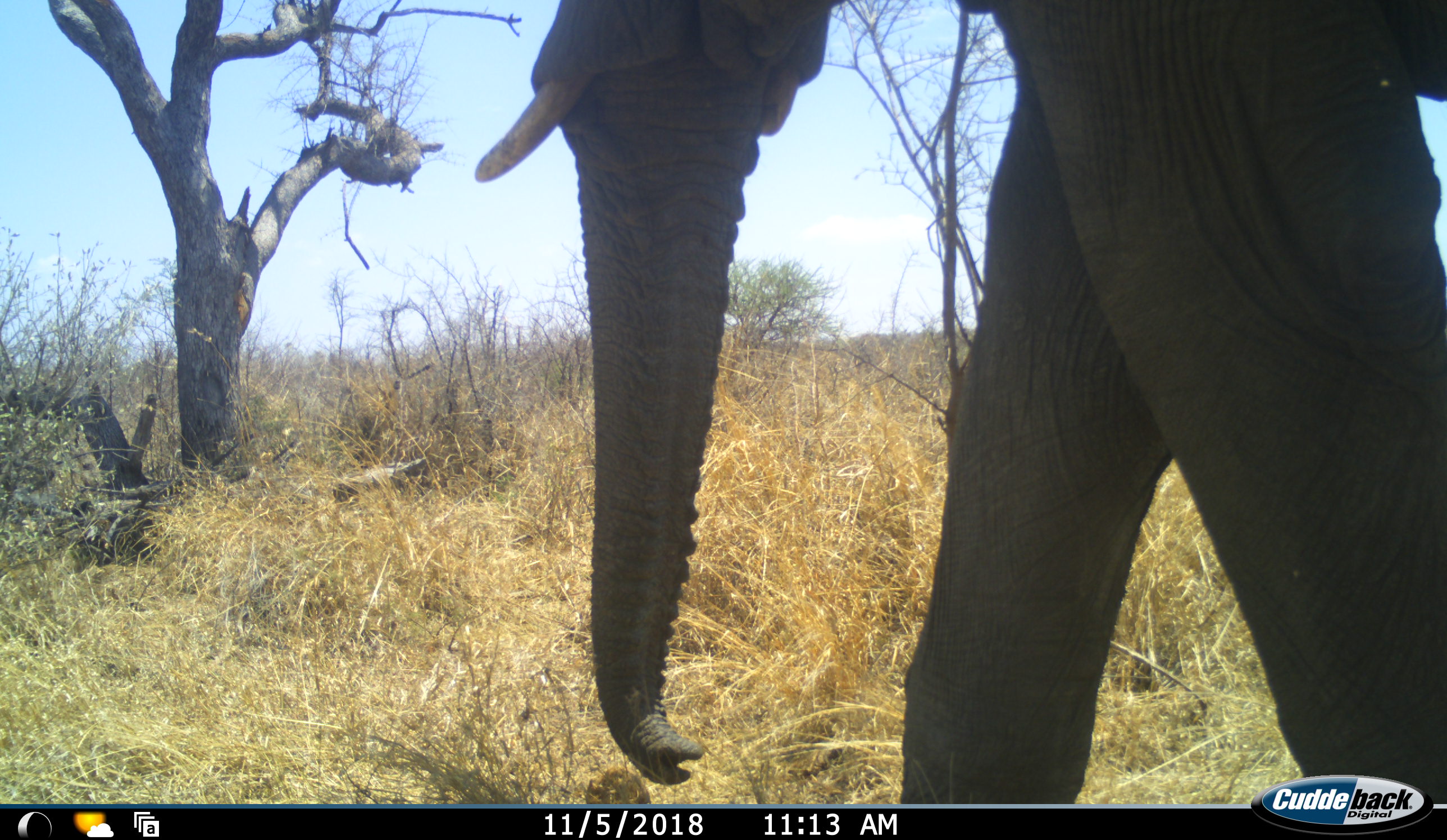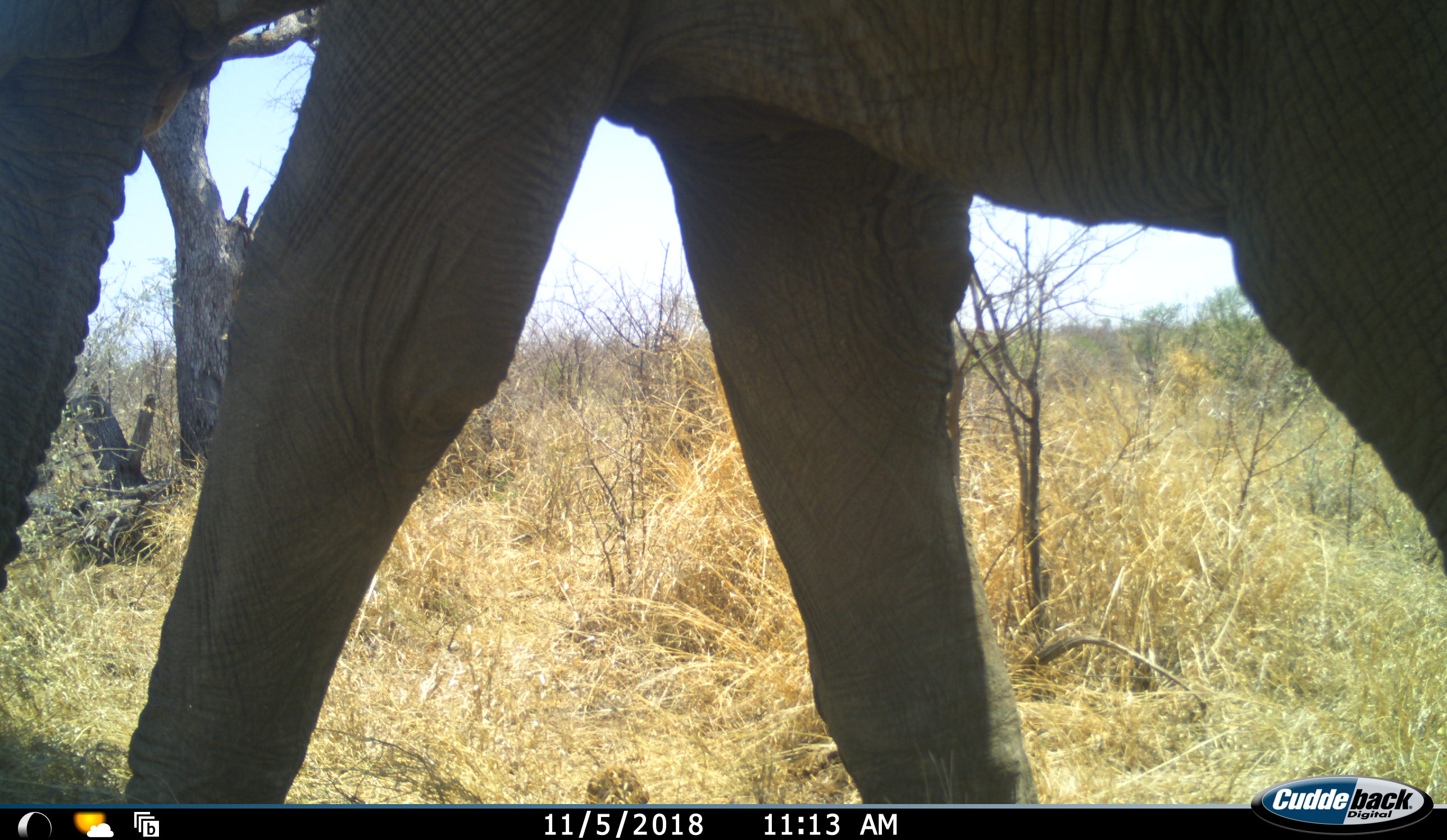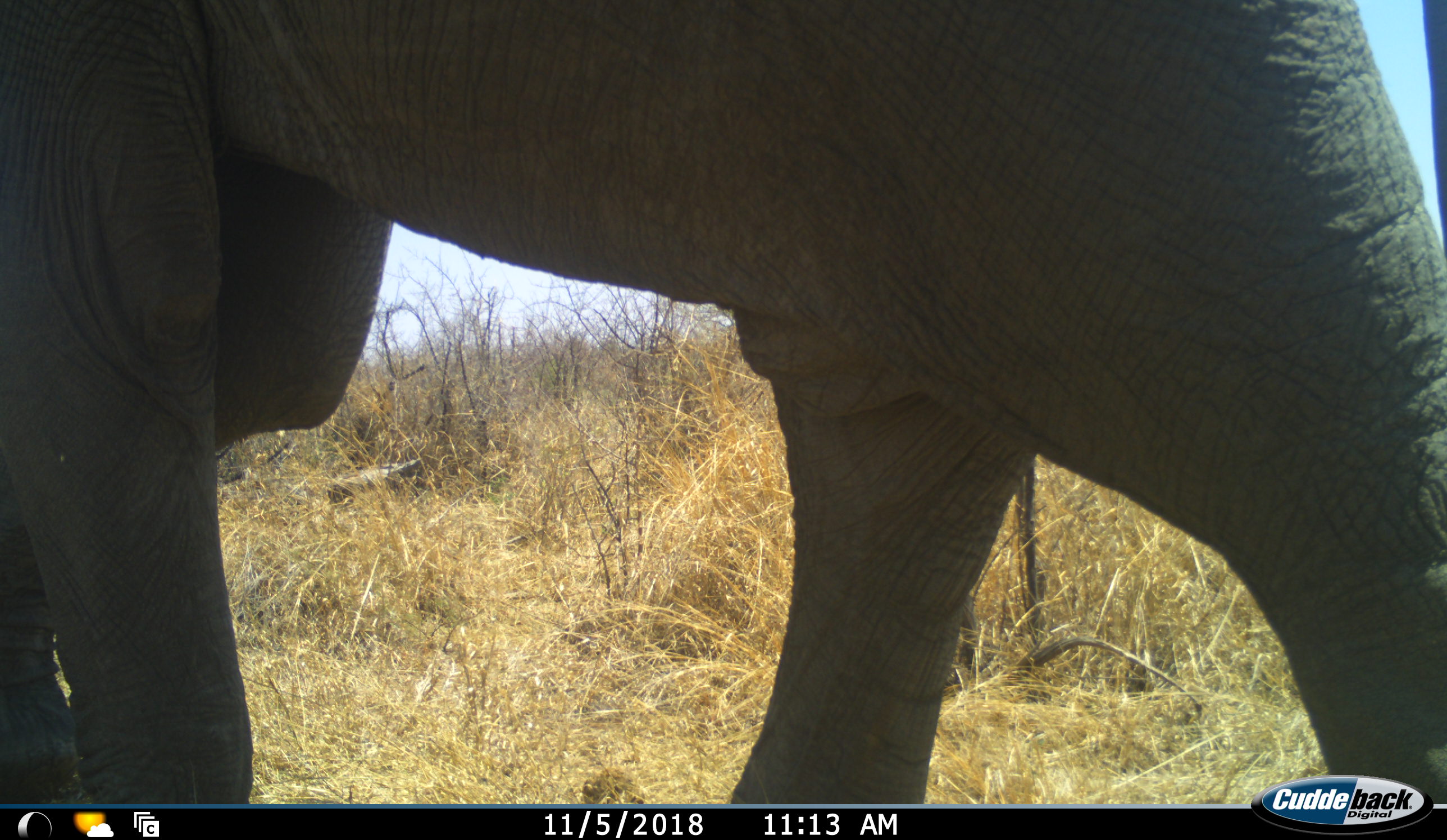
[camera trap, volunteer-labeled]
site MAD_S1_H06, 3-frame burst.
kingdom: Animalia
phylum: Chordata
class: Mammalia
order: Proboscidea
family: Elephantidae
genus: Loxodonta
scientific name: Loxodonta africana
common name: african bush elephant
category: elephant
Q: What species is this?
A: Elephant (african bush elephant) (Loxodonta africana).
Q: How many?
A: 1.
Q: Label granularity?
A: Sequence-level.